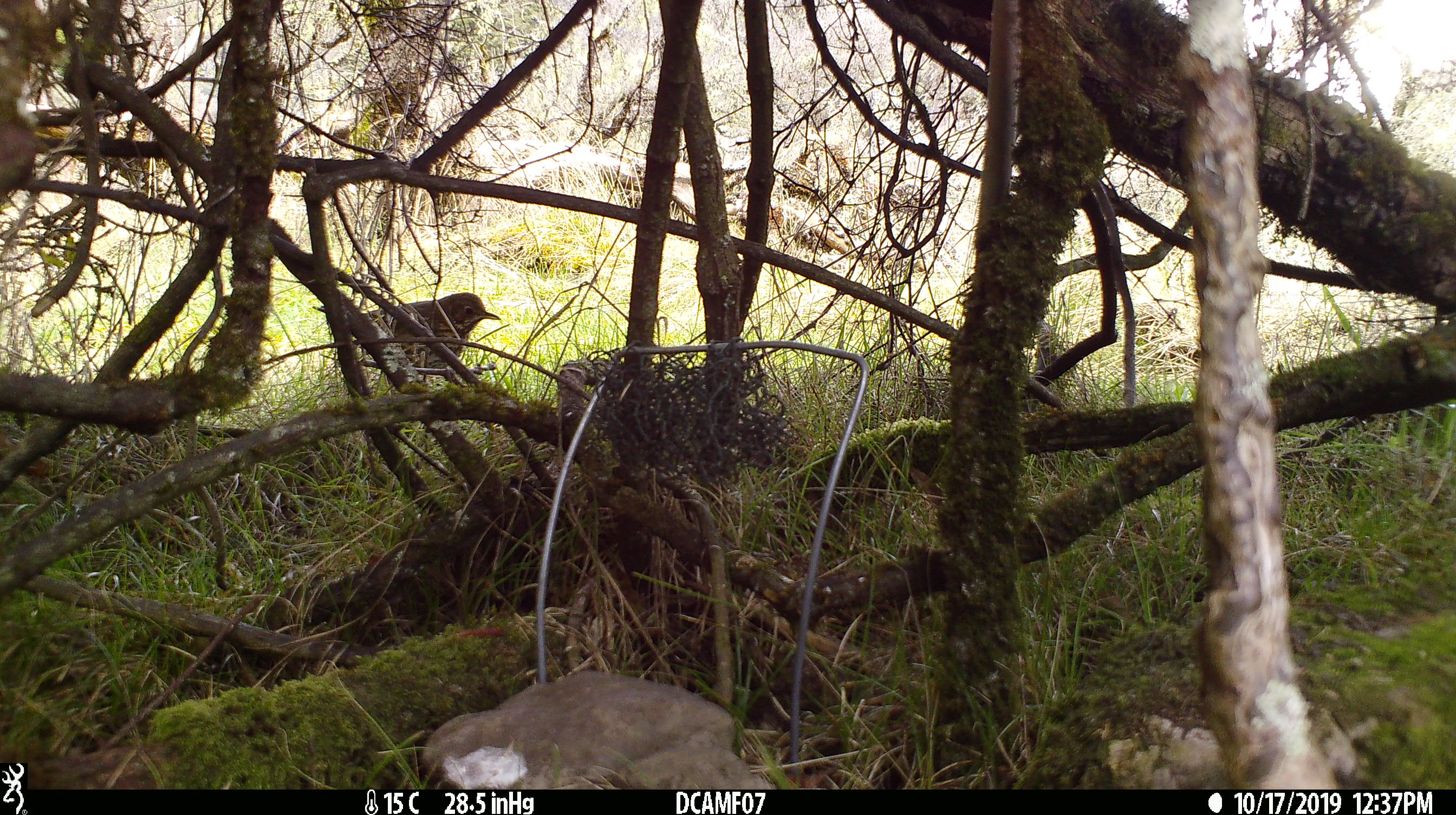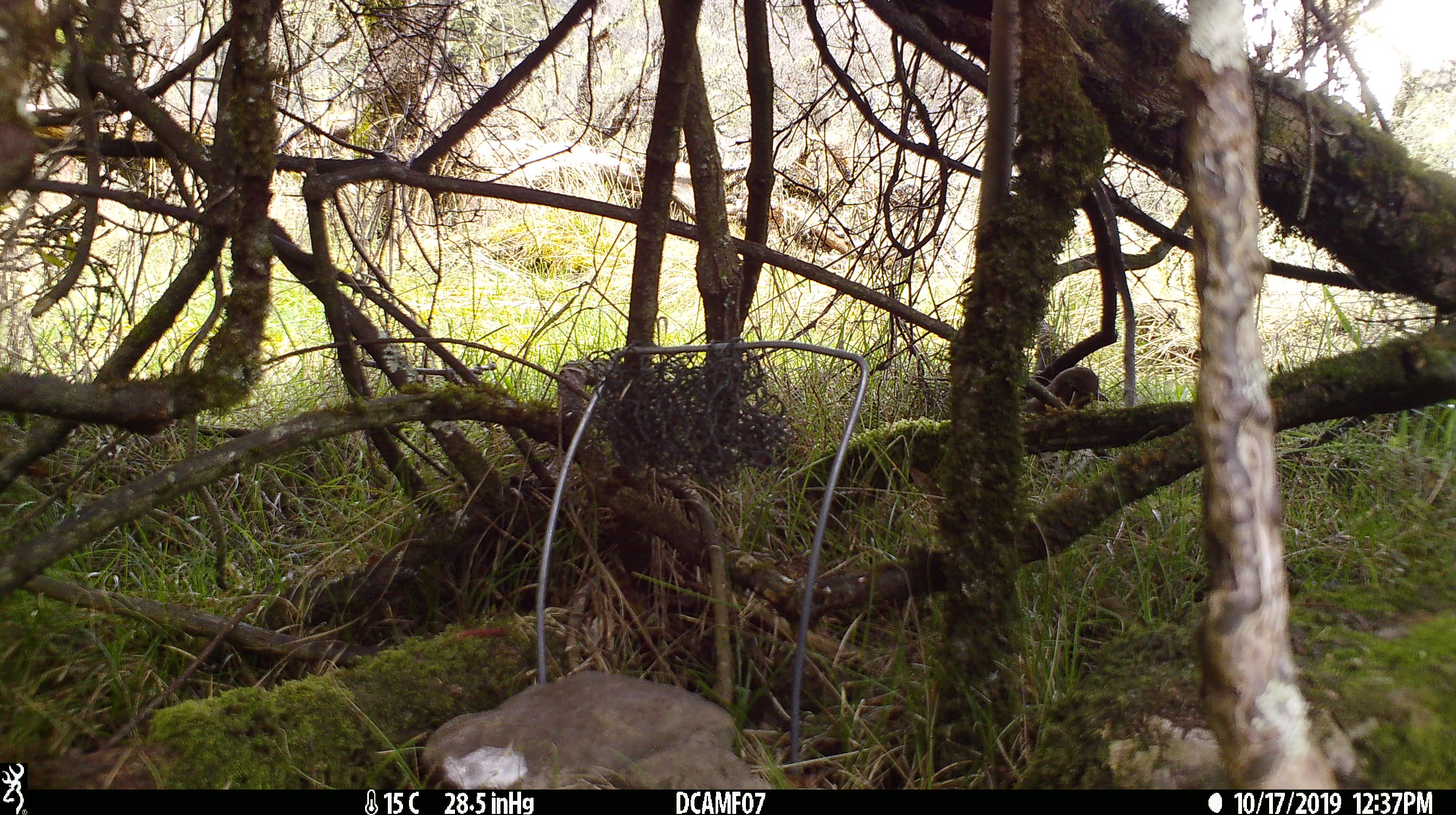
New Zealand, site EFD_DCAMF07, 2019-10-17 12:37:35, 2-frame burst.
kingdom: Animalia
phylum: Chordata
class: Aves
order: Passeriformes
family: Turdidae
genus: Turdus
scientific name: Turdus philomelos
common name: song thrush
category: thrush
Thrush (song thrush) (Turdus philomelos).